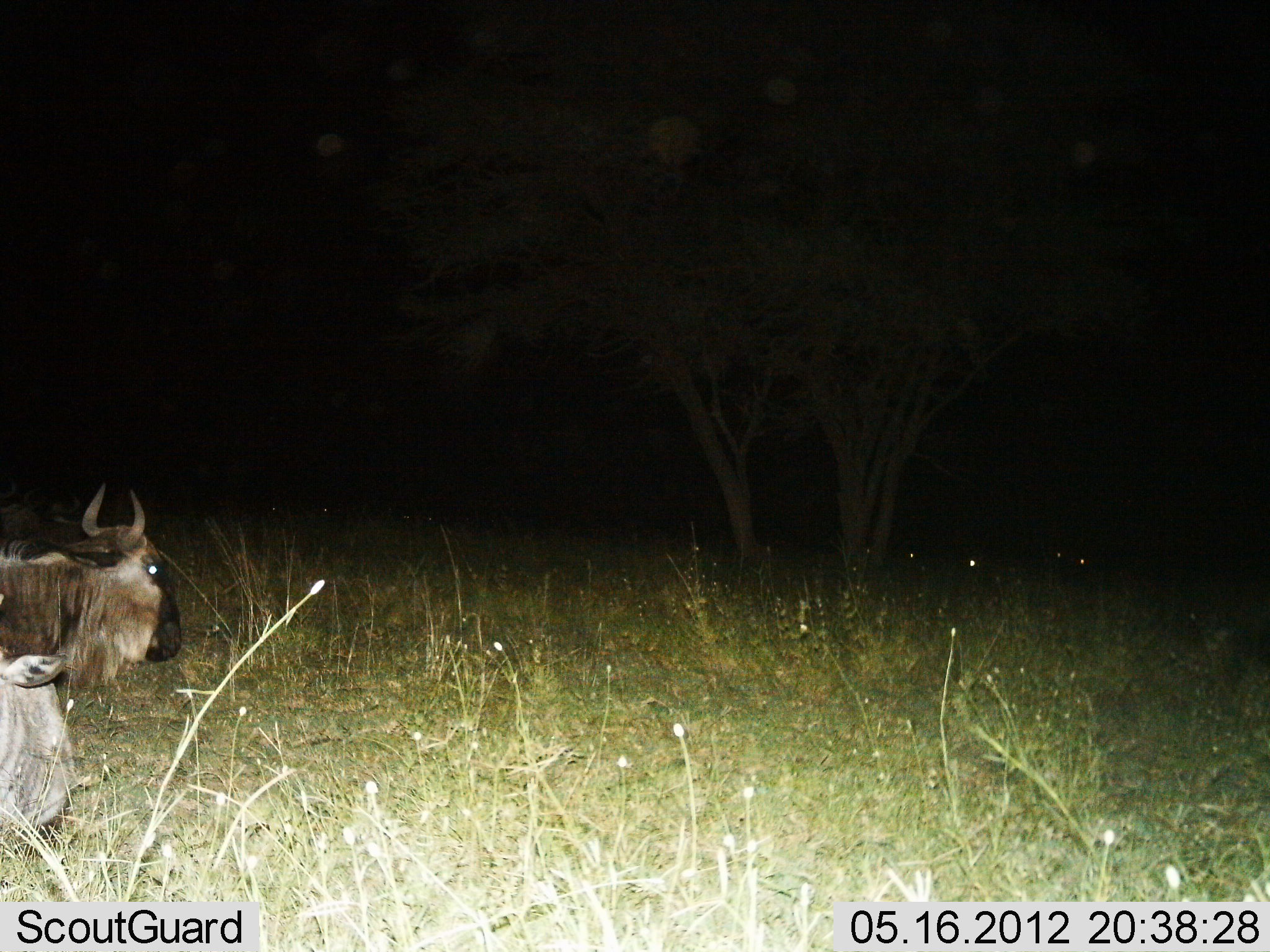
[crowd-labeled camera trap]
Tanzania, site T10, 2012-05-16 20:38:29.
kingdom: Animalia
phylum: Chordata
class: Mammalia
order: Artiodactyla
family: Bovidae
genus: Connochaetes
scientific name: Connochaetes taurinus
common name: blue wildebeest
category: wildebeest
Wildebeest (blue wildebeest) (Connochaetes taurinus), count 3. Behavior (volunteer vote fractions): standing 60%, resting 30%, moving 30%, interacting 0%. Young present (vote fraction): 0%. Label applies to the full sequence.